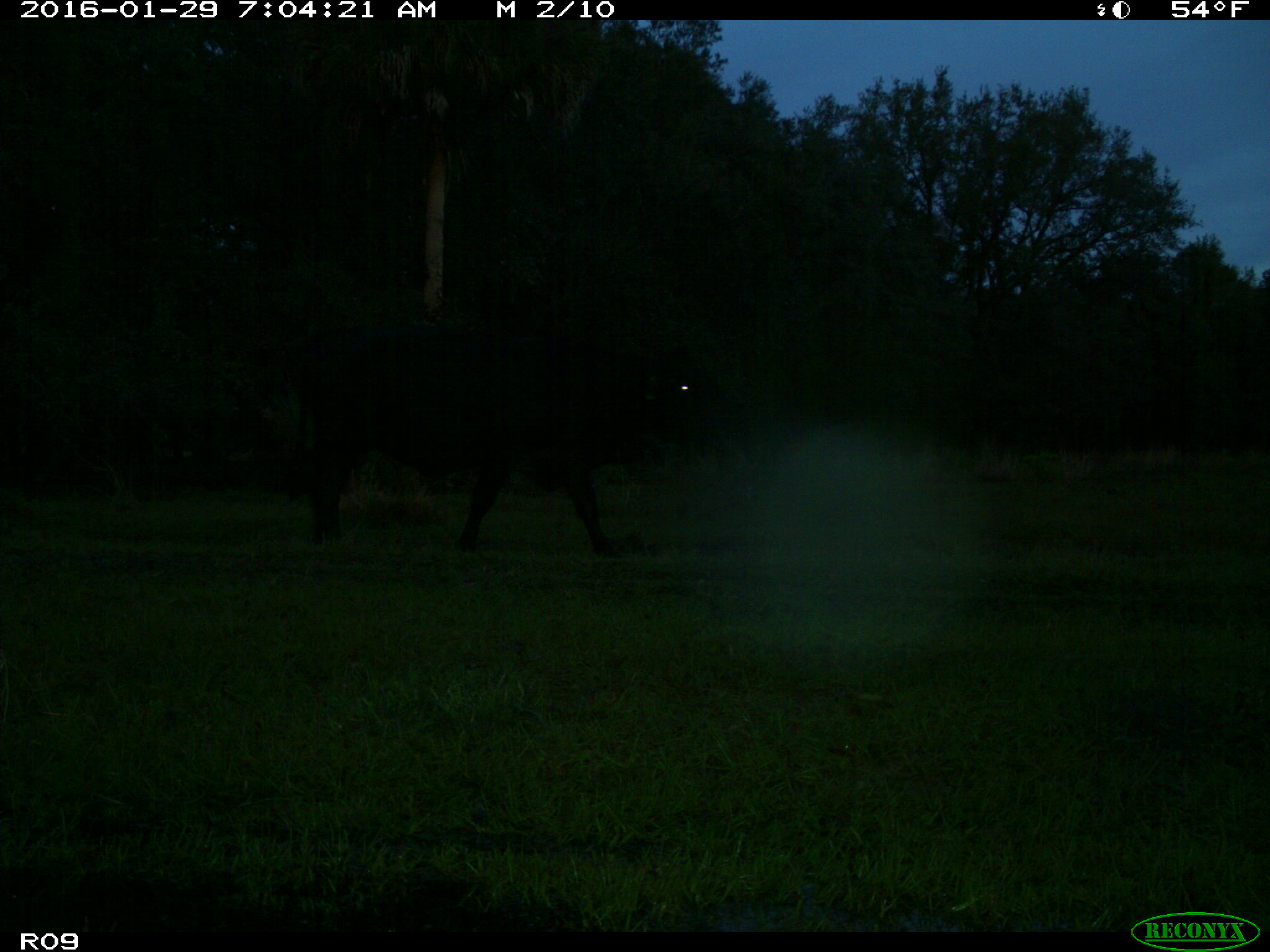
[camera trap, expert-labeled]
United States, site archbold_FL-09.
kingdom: Animalia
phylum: Chordata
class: Mammalia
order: Artiodactyla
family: Bovidae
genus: Bos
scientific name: Bos taurus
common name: domestic cow